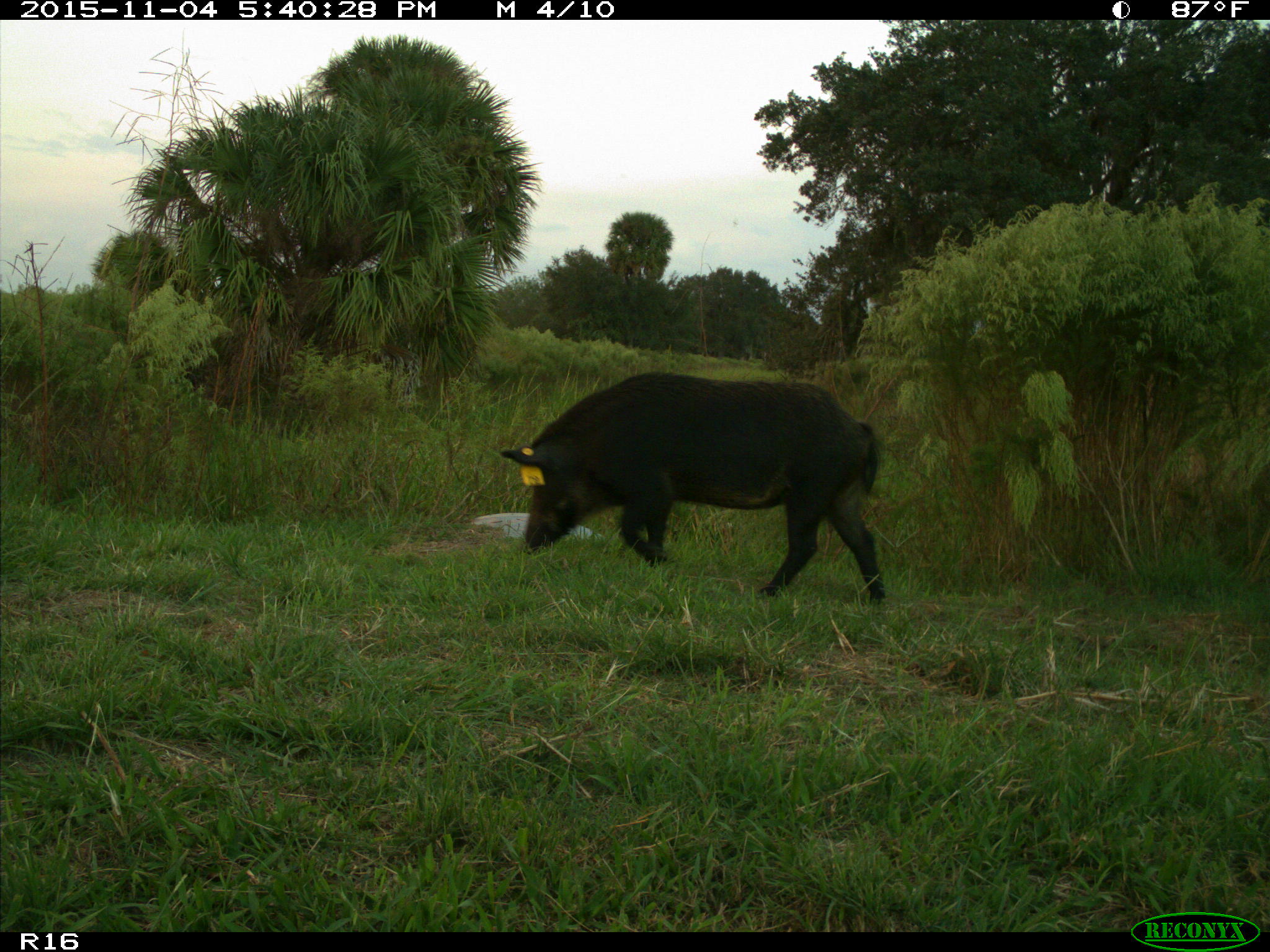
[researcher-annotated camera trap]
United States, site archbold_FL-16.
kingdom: Animalia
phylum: Chordata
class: Mammalia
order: Artiodactyla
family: Suidae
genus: Sus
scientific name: Sus scrofa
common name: wild boar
Sus scrofa (wild boar).